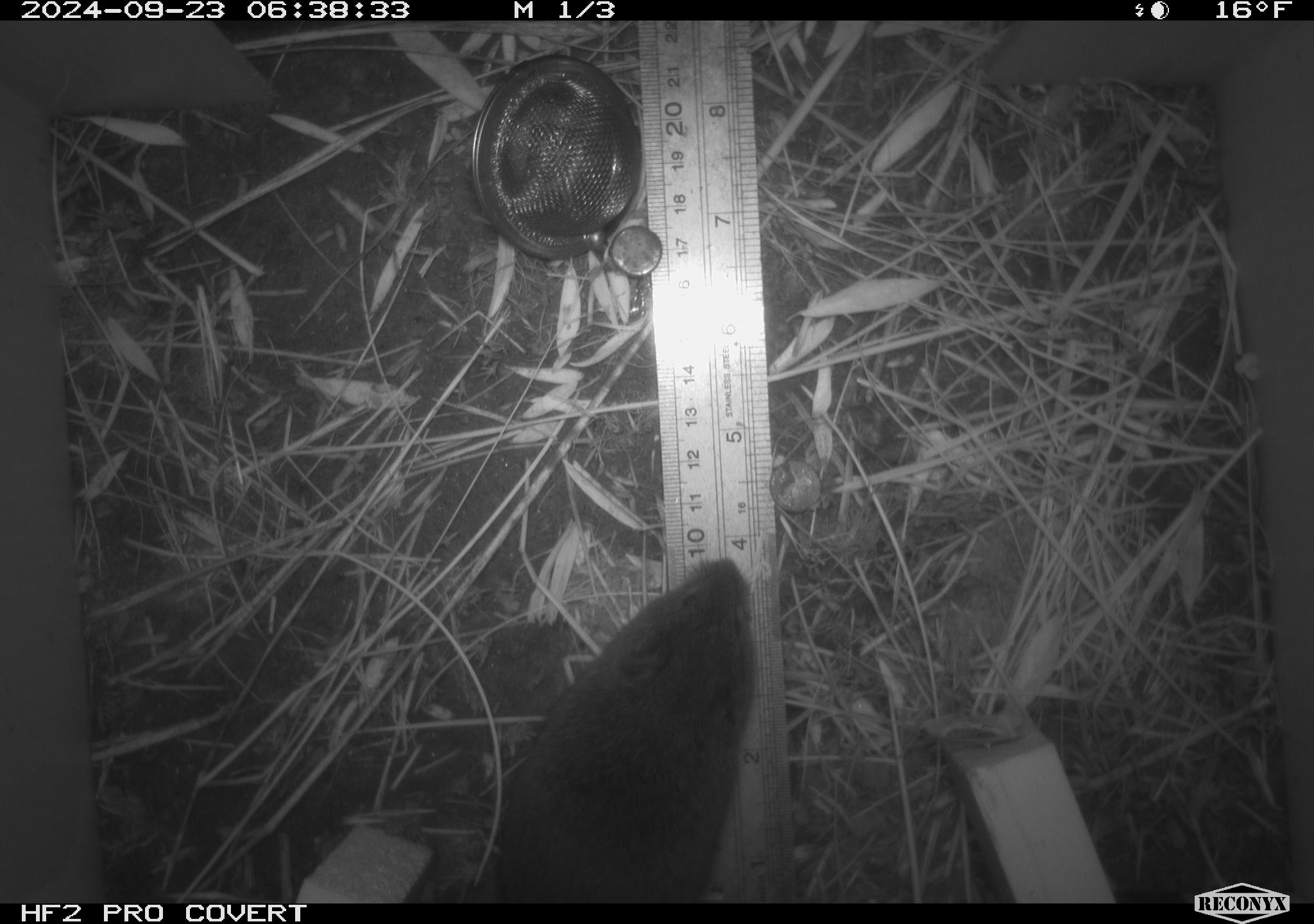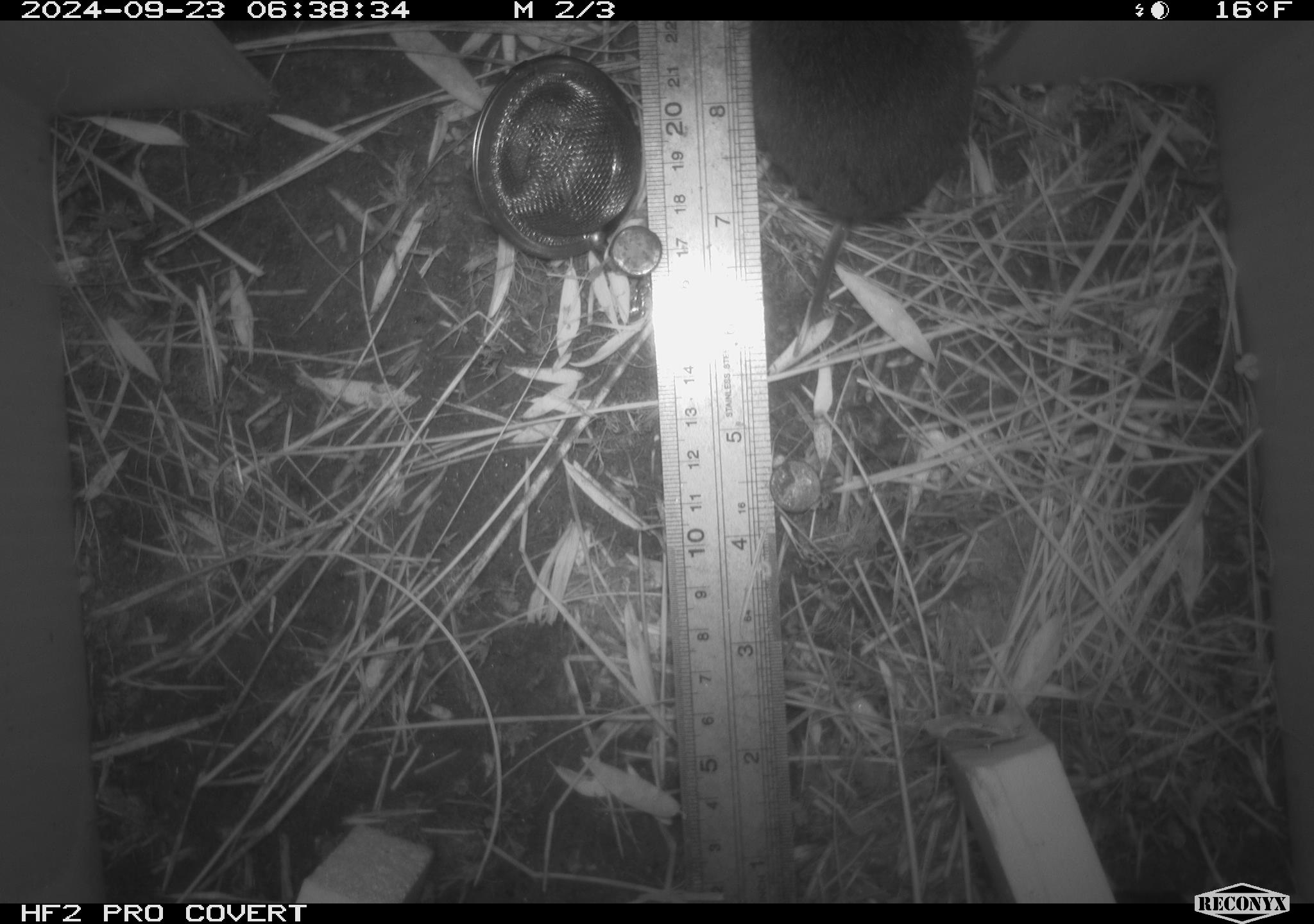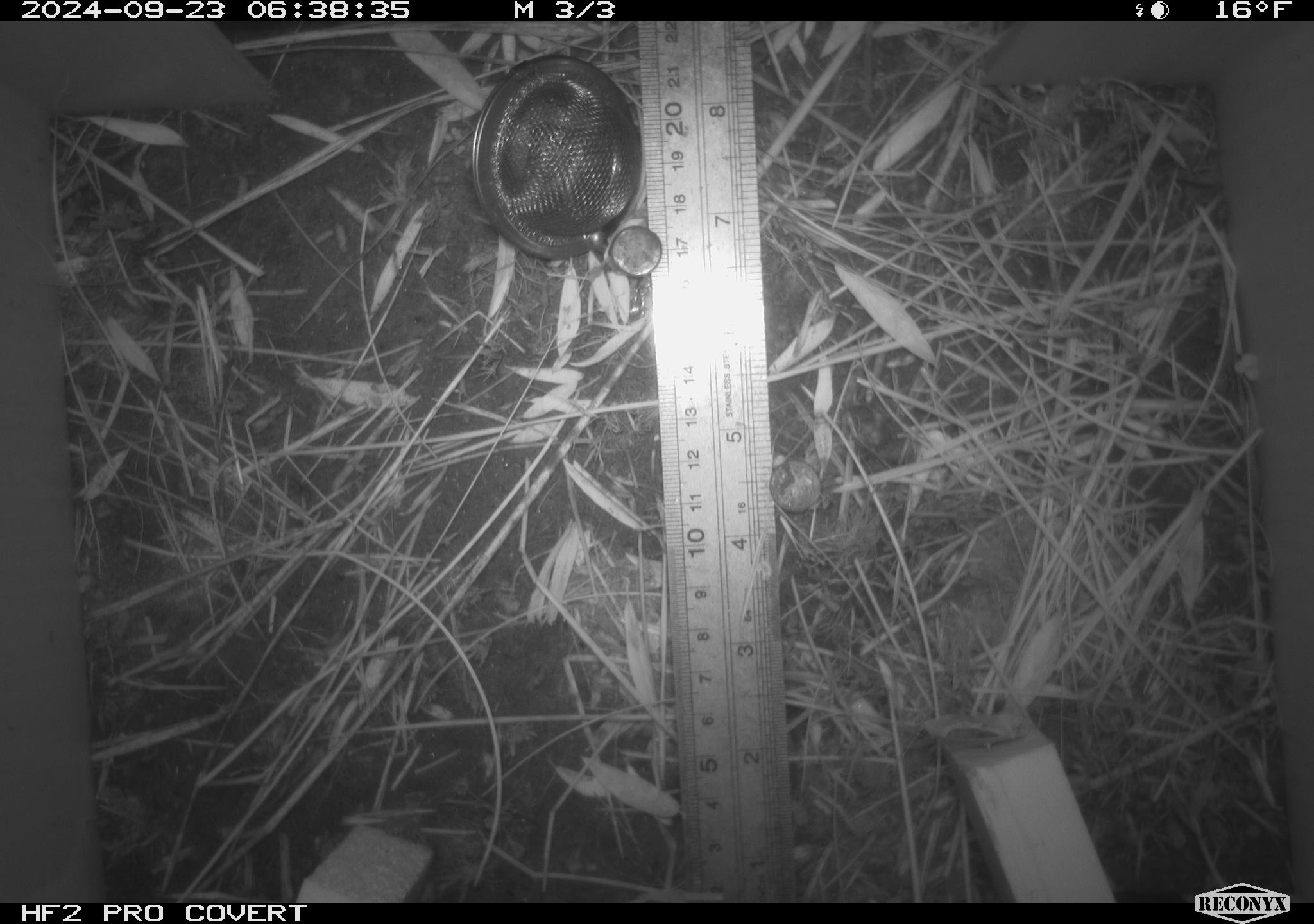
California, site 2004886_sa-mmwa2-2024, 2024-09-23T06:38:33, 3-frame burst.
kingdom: Animalia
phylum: Chordata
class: Mammalia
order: Rodentia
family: Cricetidae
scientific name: Arvicolinae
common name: voles, lemmings, and muskrats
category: arvicolinae subfamily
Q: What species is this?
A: Arvicolinae subfamily (voles, lemmings, and muskrats) (Arvicolinae).